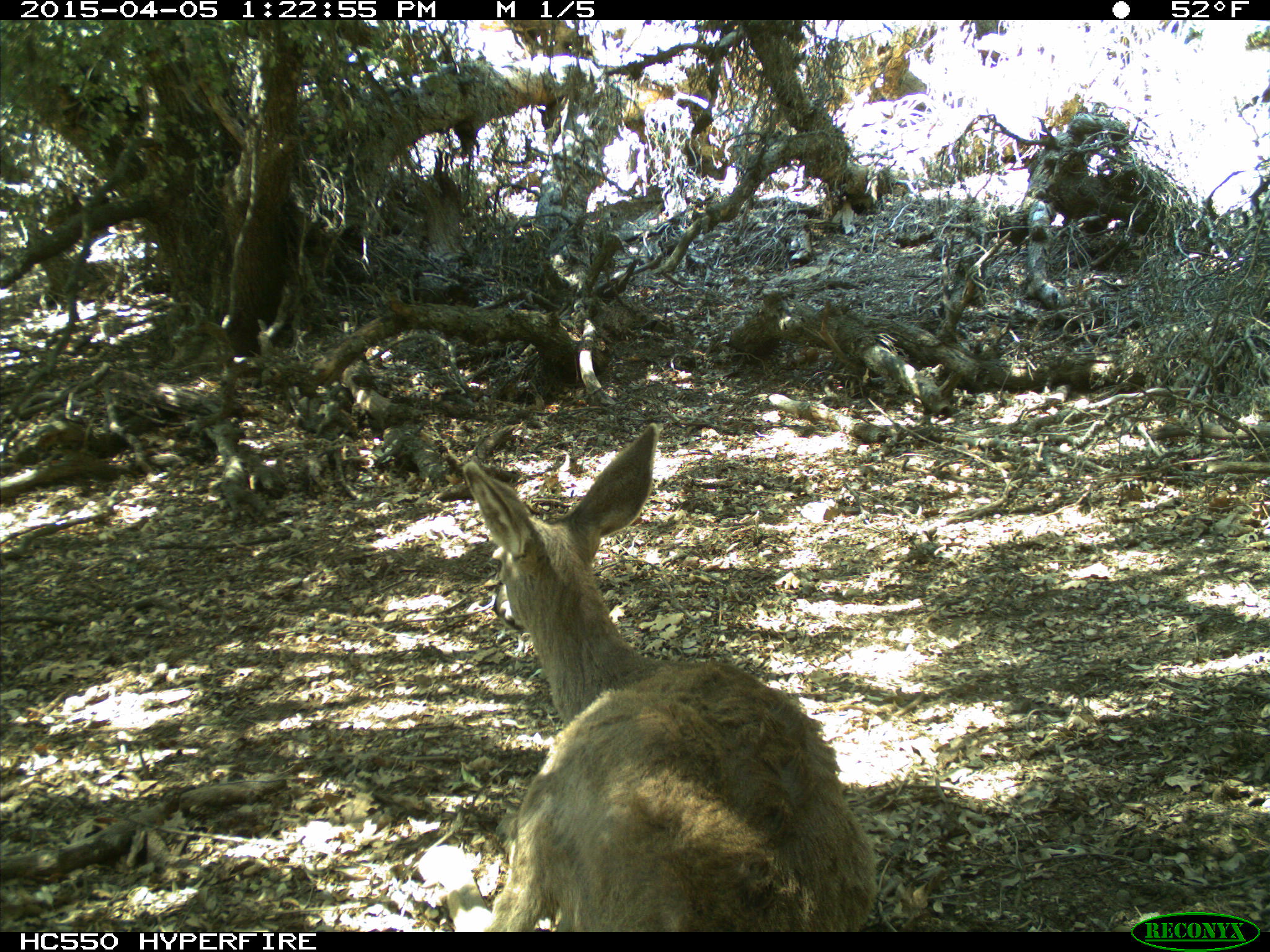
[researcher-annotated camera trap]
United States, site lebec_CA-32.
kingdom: Animalia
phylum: Chordata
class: Mammalia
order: Artiodactyla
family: Cervidae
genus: Odocoileus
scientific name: Odocoileus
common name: deer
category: unidentified deer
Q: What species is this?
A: Unidentified deer (deer) (Odocoileus).